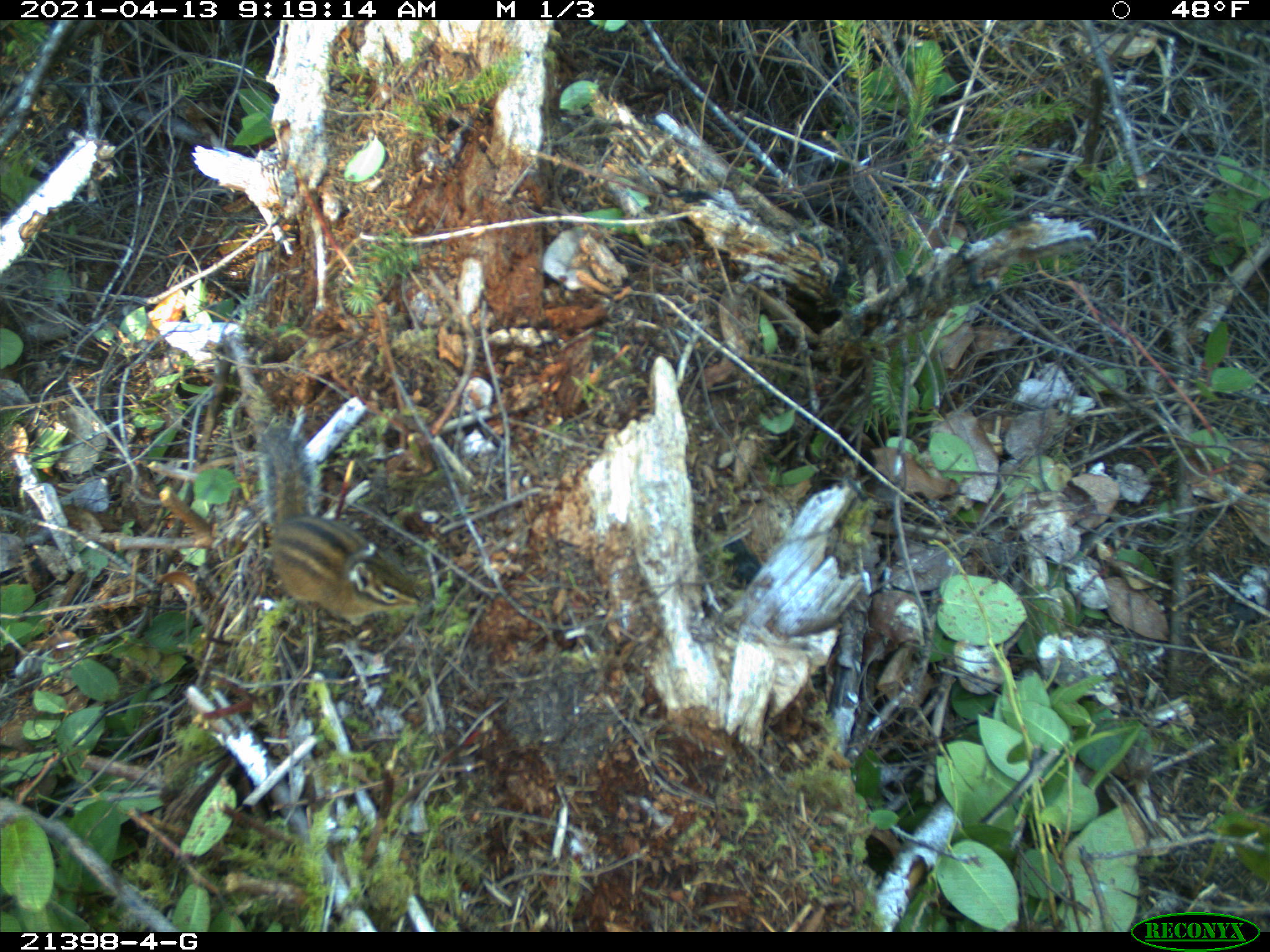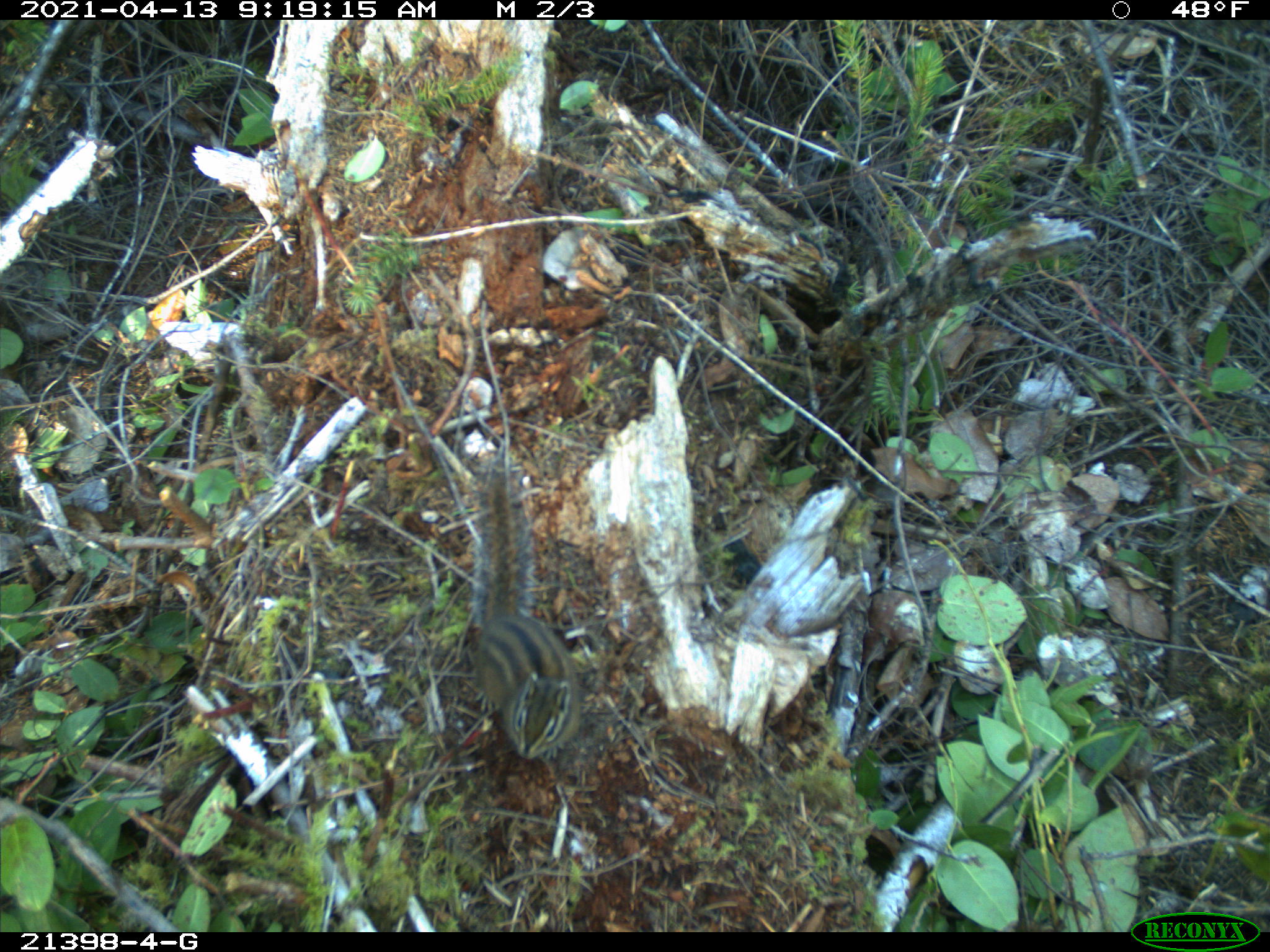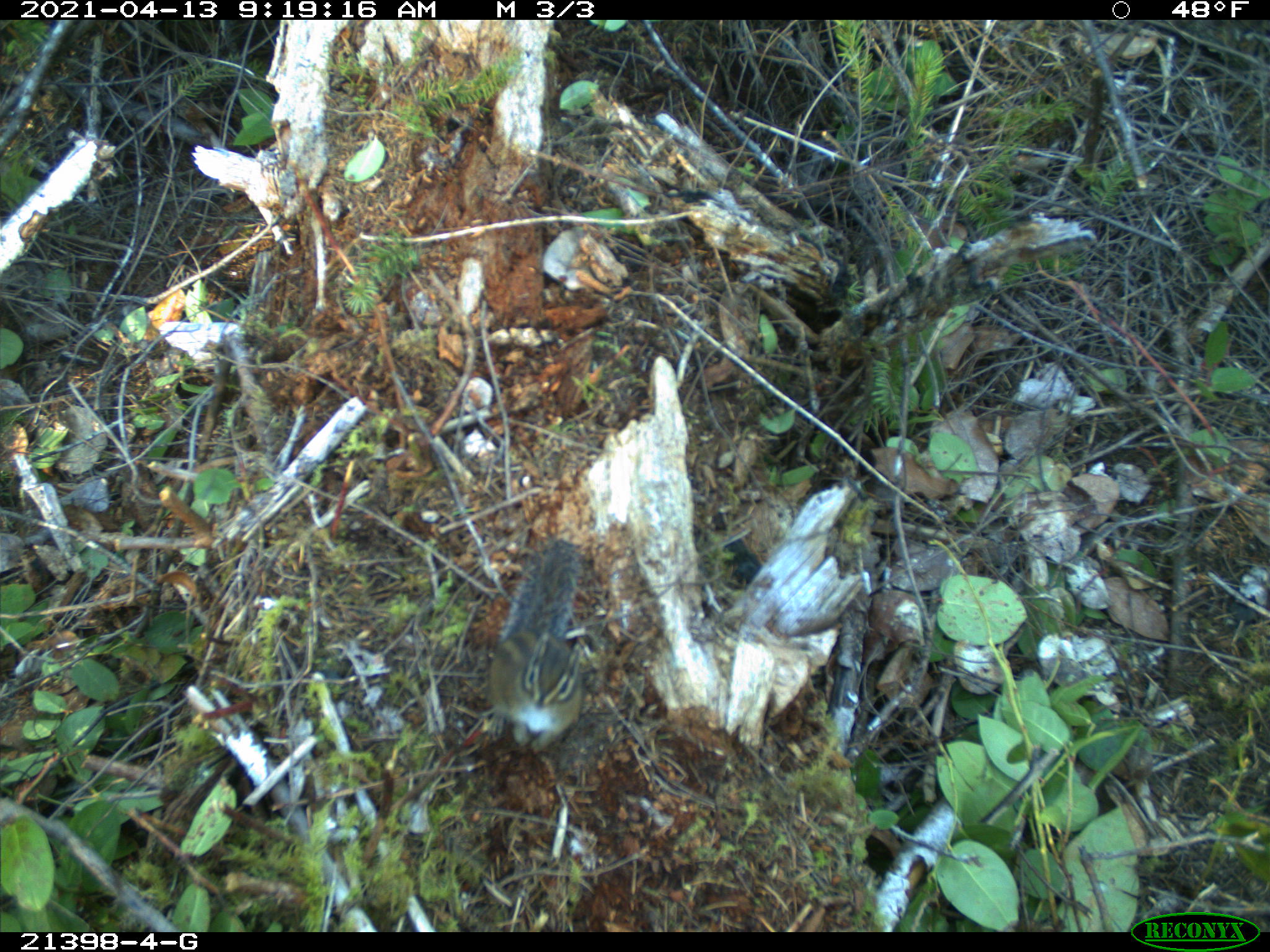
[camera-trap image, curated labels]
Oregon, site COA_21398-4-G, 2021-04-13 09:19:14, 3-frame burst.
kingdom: Animalia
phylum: Chordata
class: Mammalia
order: Rodentia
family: Sciuridae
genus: Neotamias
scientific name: Neotamias townsendii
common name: townsend's chipmunk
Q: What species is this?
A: Townsend's chipmunk (Neotamias townsendii).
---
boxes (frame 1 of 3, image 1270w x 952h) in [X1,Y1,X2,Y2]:
townsend's chipmunk: [257,425,432,624]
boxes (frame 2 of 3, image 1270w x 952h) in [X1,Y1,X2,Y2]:
townsend's chipmunk: [462,454,588,761]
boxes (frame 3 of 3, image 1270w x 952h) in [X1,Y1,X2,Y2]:
townsend's chipmunk: [494,526,590,752]